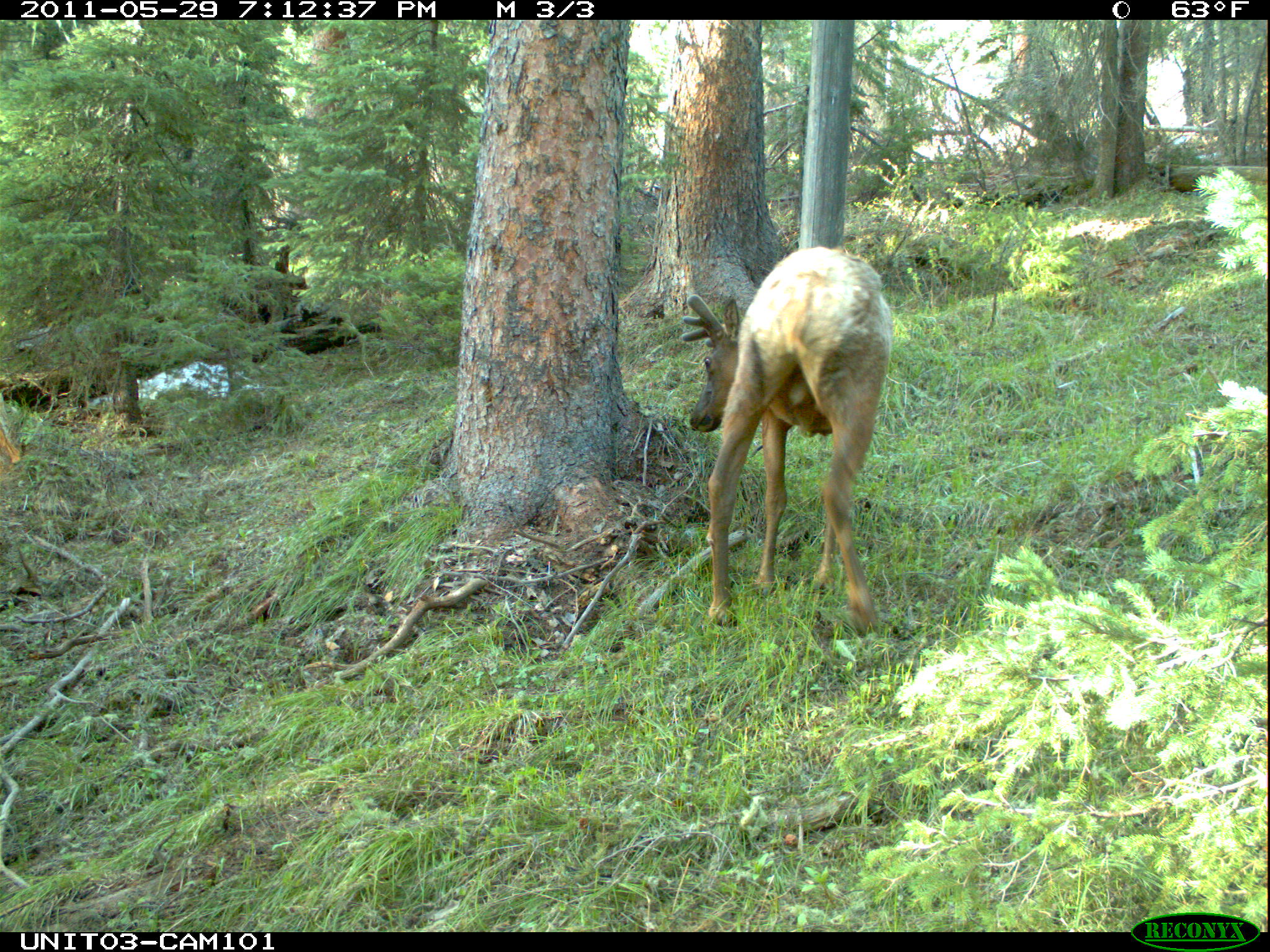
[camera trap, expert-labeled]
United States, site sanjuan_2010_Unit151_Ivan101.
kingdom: Animalia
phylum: Chordata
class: Mammalia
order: Artiodactyla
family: Cervidae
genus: Cervus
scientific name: Cervus elaphus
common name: red deer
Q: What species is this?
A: Cervus elaphus (red deer).